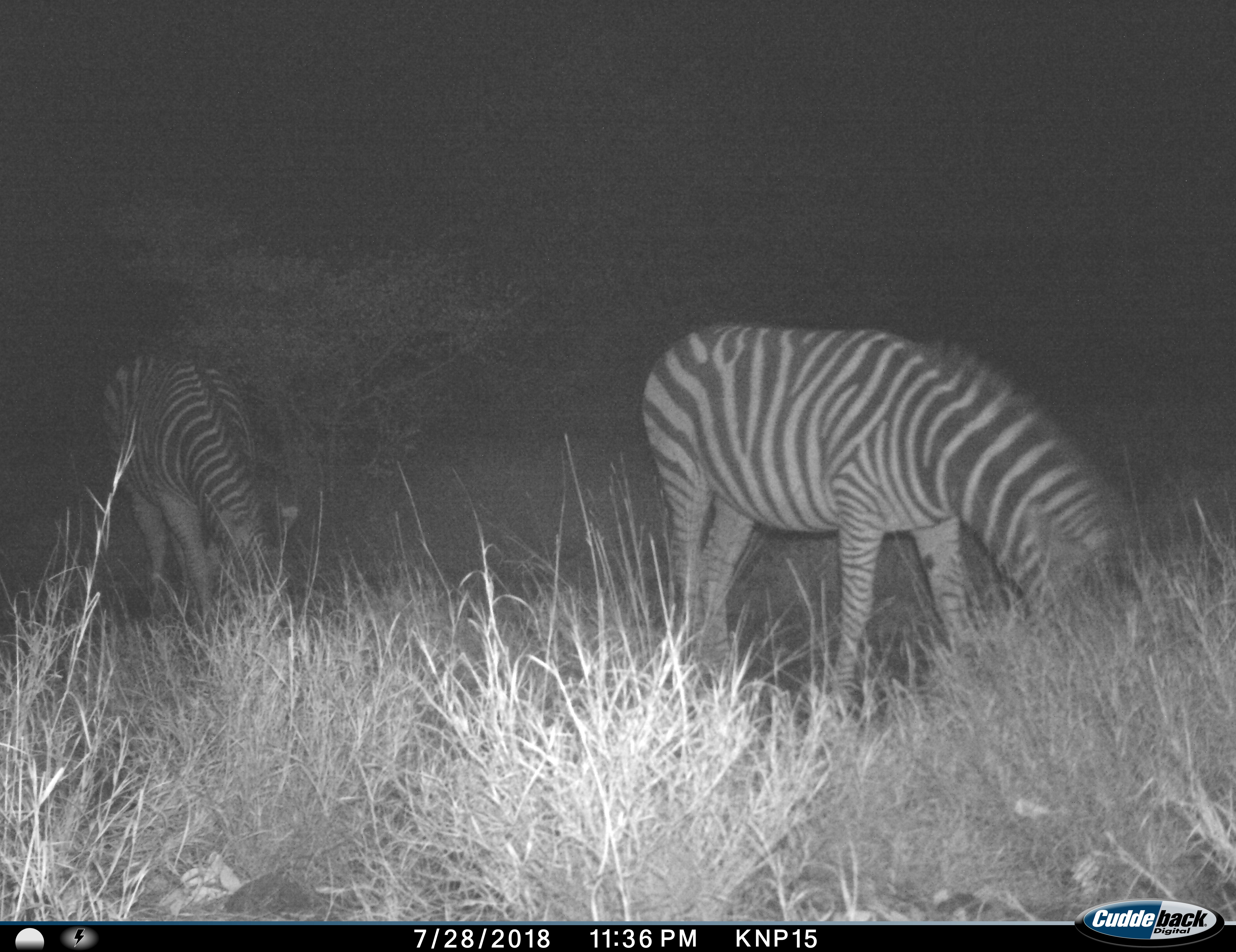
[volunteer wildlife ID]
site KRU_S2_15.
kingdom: Animalia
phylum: Chordata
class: Mammalia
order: Perissodactyla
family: Equidae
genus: Equus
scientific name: Equus quagga burchellii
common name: burchell's zebra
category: zebraburchells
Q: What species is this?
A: Zebraburchells (burchell's zebra) (Equus quagga burchellii).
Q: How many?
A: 2.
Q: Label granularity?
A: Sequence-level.